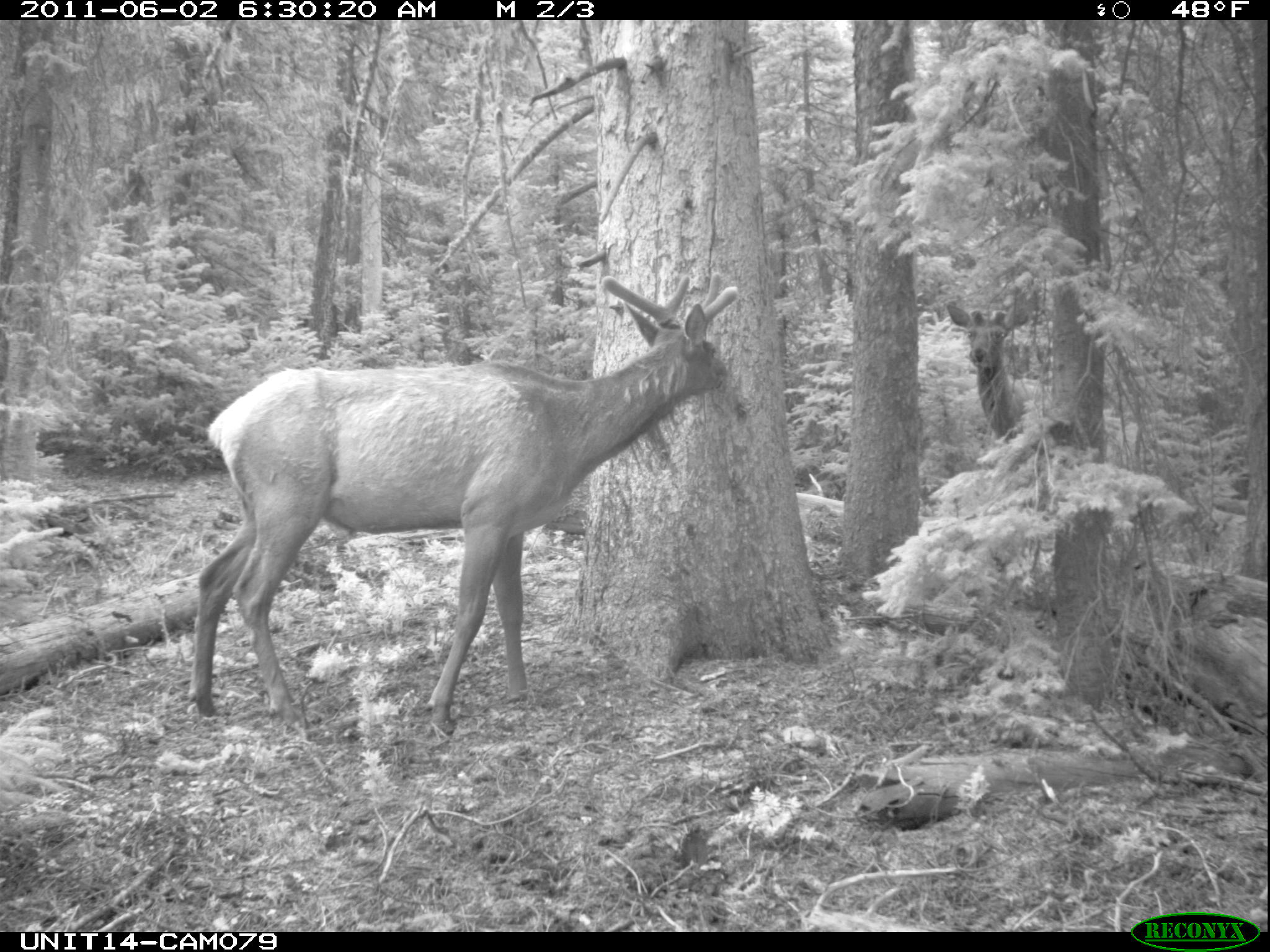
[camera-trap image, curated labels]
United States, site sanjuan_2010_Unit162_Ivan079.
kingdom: Animalia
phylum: Chordata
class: Mammalia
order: Artiodactyla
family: Cervidae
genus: Cervus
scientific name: Cervus elaphus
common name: red deer